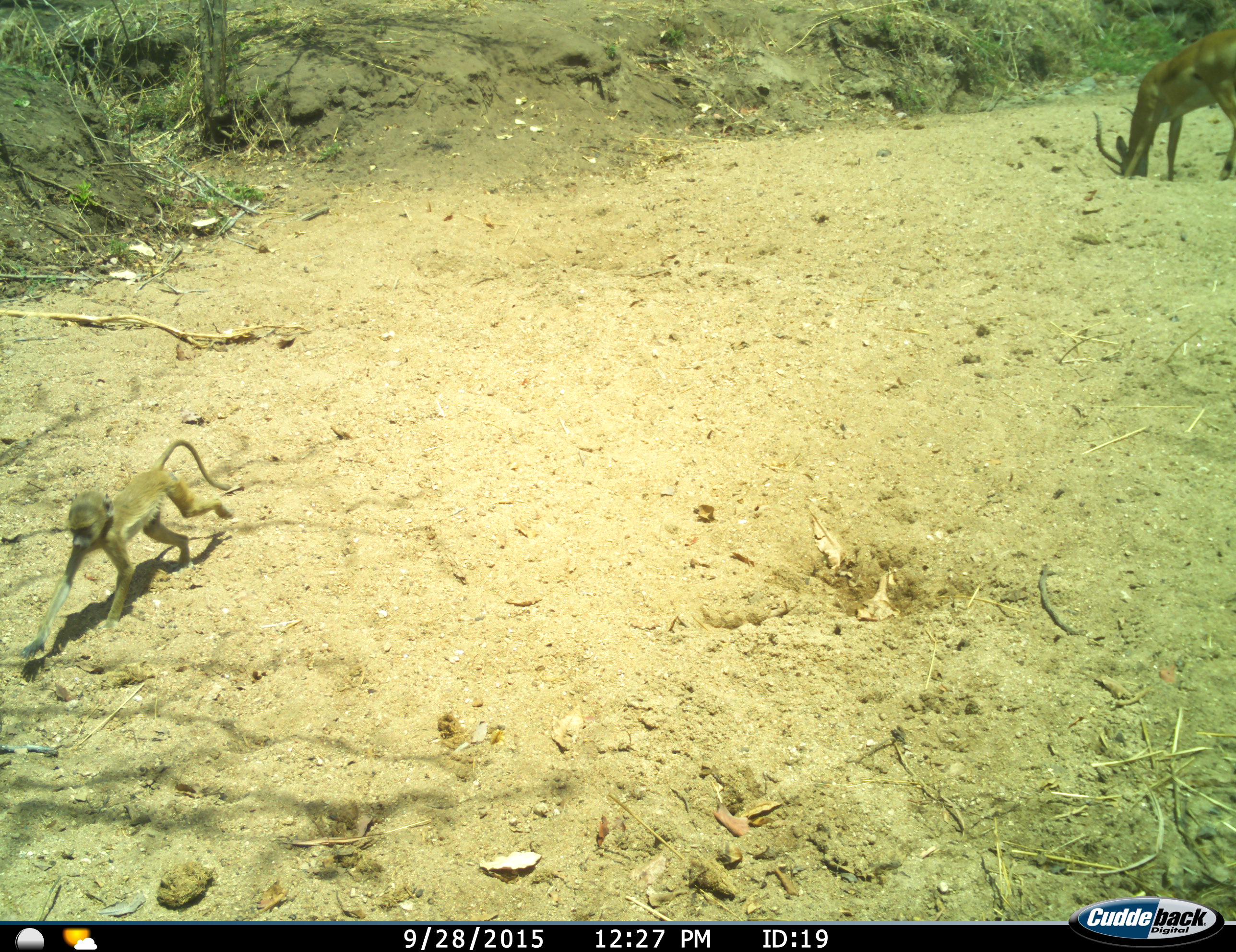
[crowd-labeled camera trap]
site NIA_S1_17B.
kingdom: Animalia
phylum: Chordata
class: Mammalia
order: Primates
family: Cercopithecidae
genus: Papio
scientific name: Papio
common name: baboon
Baboon (Papio), count 1. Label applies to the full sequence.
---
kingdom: Animalia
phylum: Chordata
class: Mammalia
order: Artiodactyla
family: Bovidae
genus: Aepyceros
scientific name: Aepyceros melampus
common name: impala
Impala (Aepyceros melampus), count 1. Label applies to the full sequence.